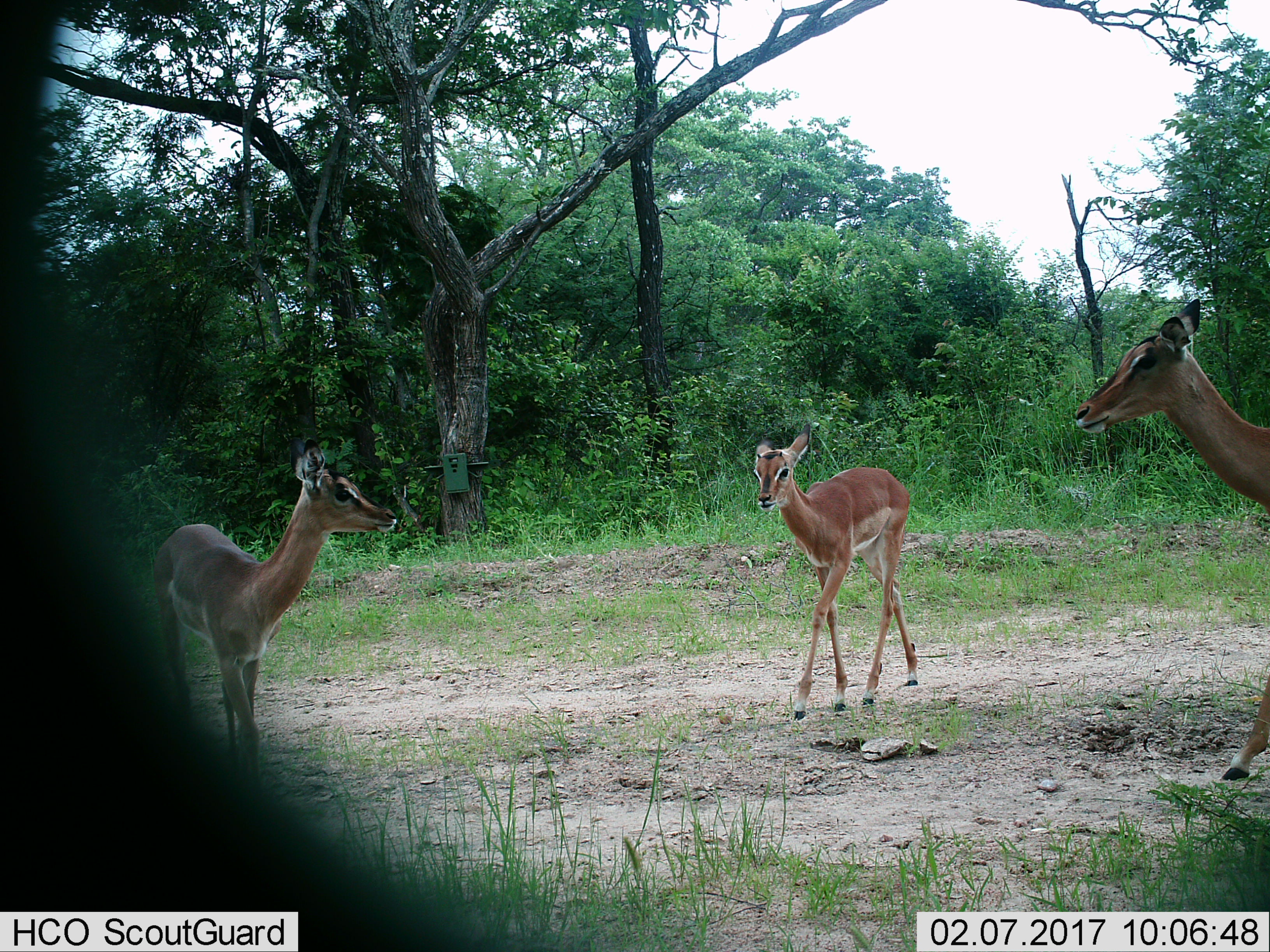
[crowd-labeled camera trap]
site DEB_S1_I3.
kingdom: Animalia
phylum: Chordata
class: Mammalia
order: Artiodactyla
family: Bovidae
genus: Aepyceros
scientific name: Aepyceros melampus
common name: impala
Impala (Aepyceros melampus), count 3. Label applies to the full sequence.